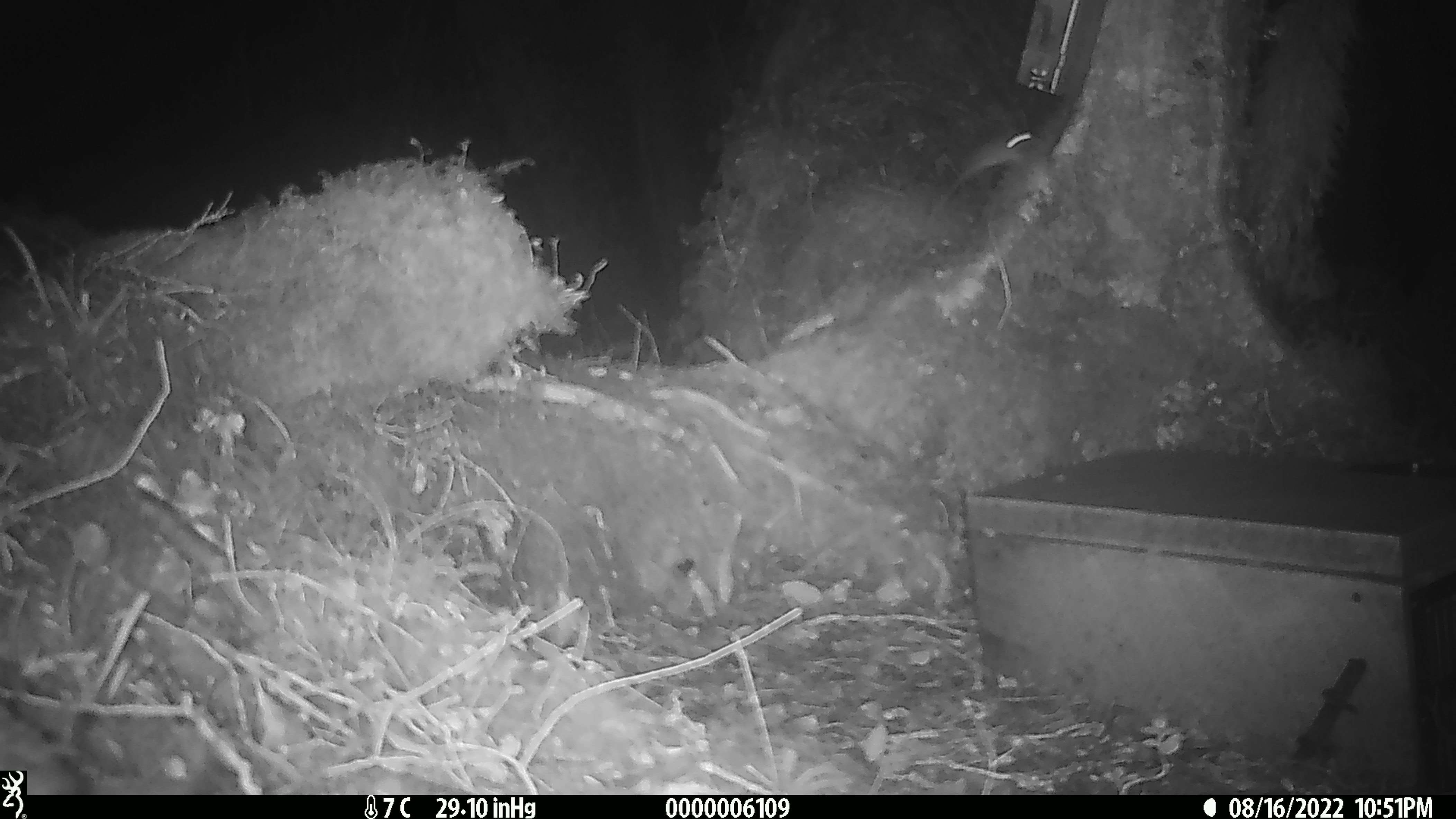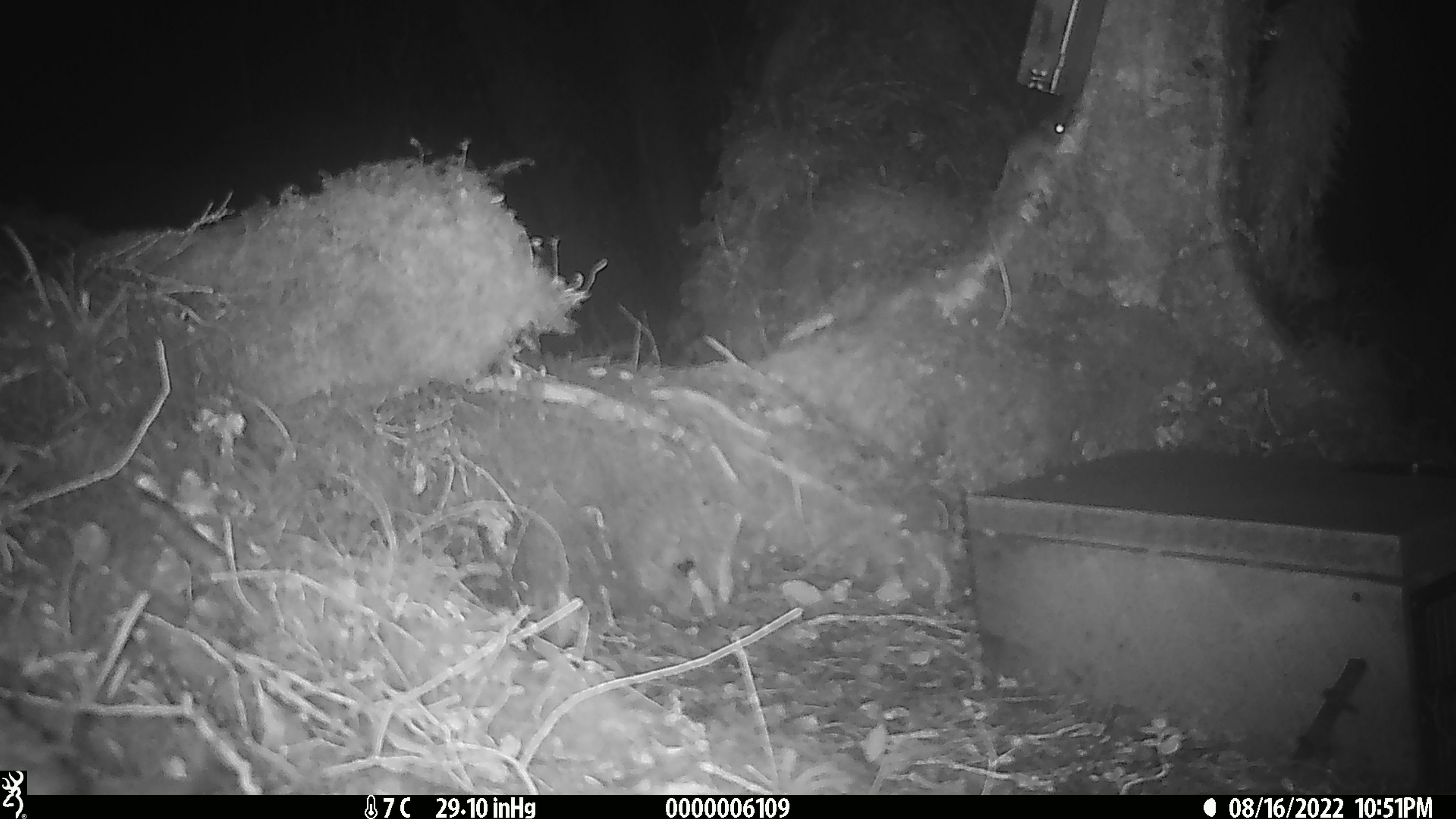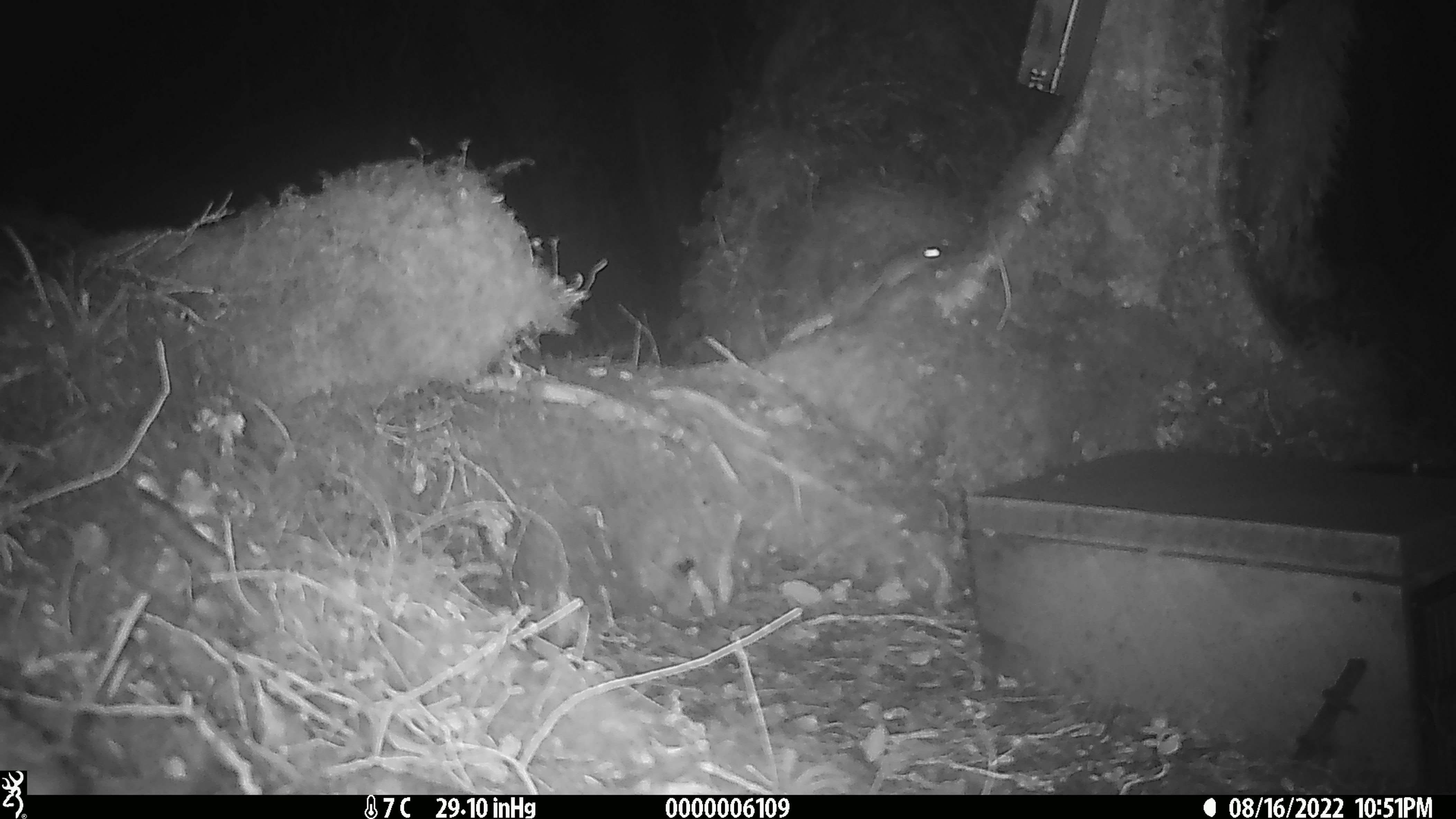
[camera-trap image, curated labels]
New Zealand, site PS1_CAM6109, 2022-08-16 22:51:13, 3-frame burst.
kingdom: Animalia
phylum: Chordata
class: Mammalia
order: Rodentia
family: Muridae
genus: Mus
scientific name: Mus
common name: mouse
Mouse (Mus).